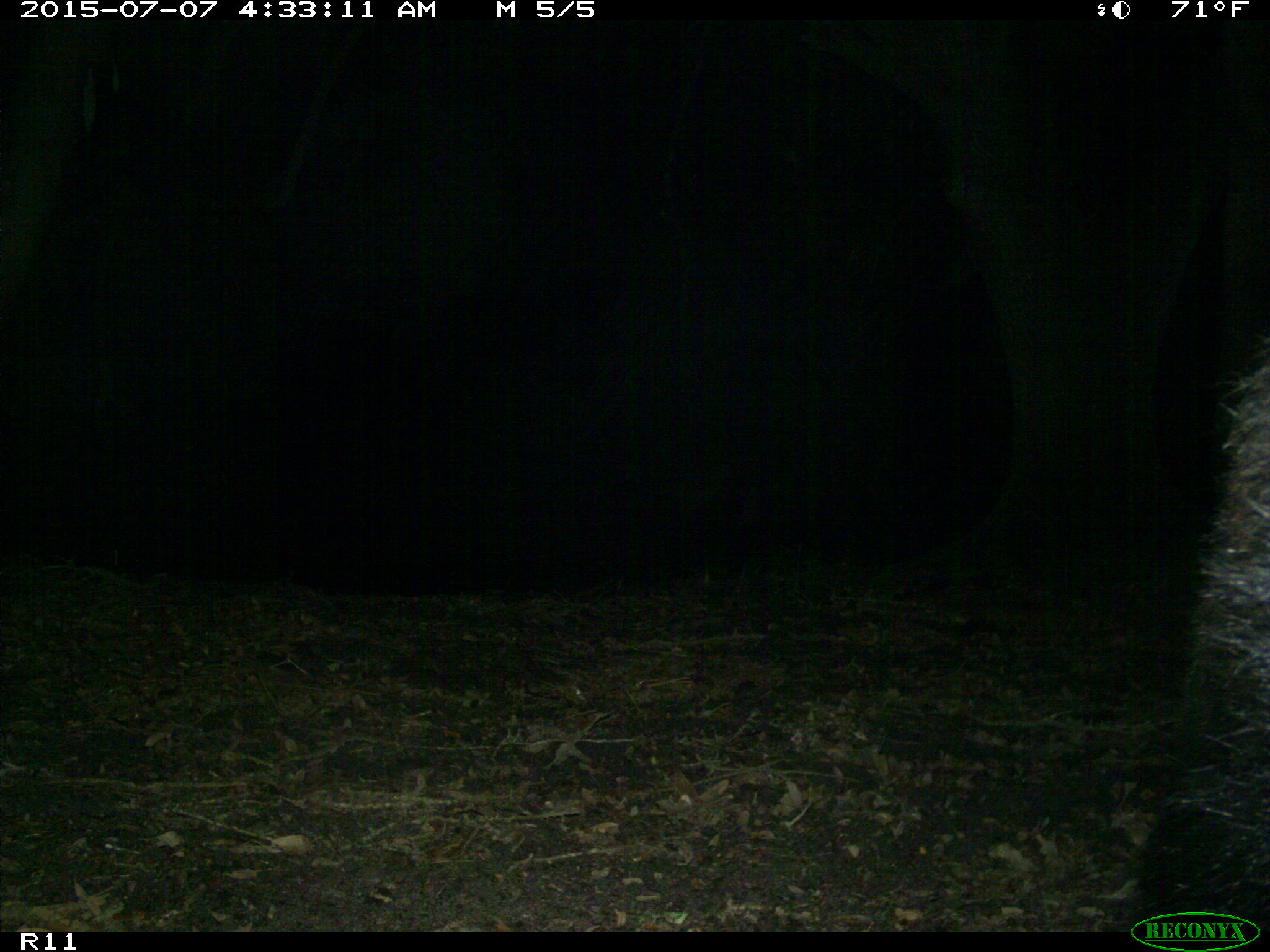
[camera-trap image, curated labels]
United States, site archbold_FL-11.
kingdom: Animalia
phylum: Chordata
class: Mammalia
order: Carnivora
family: Ursidae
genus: Ursus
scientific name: Ursus americanus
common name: american black bear